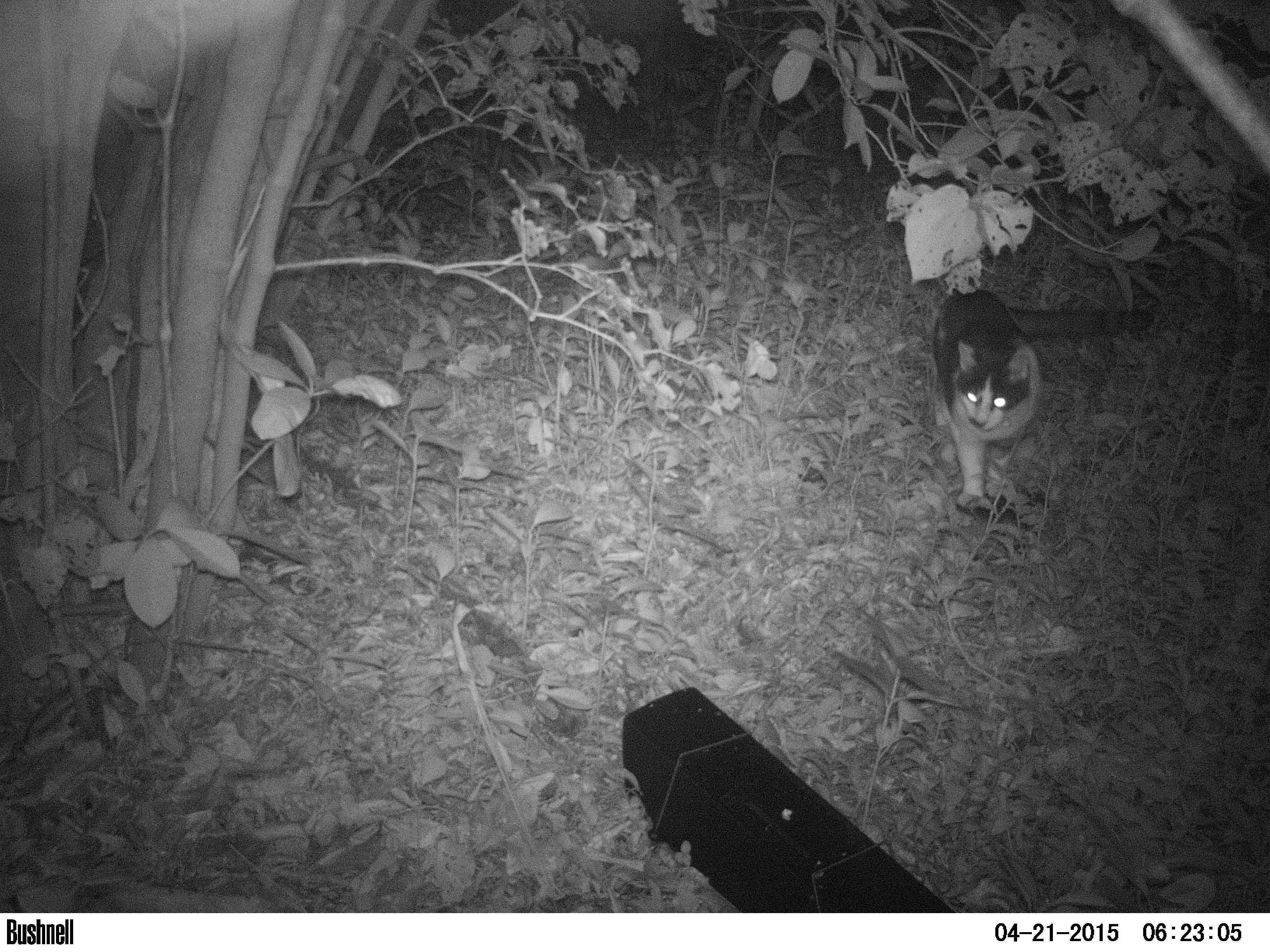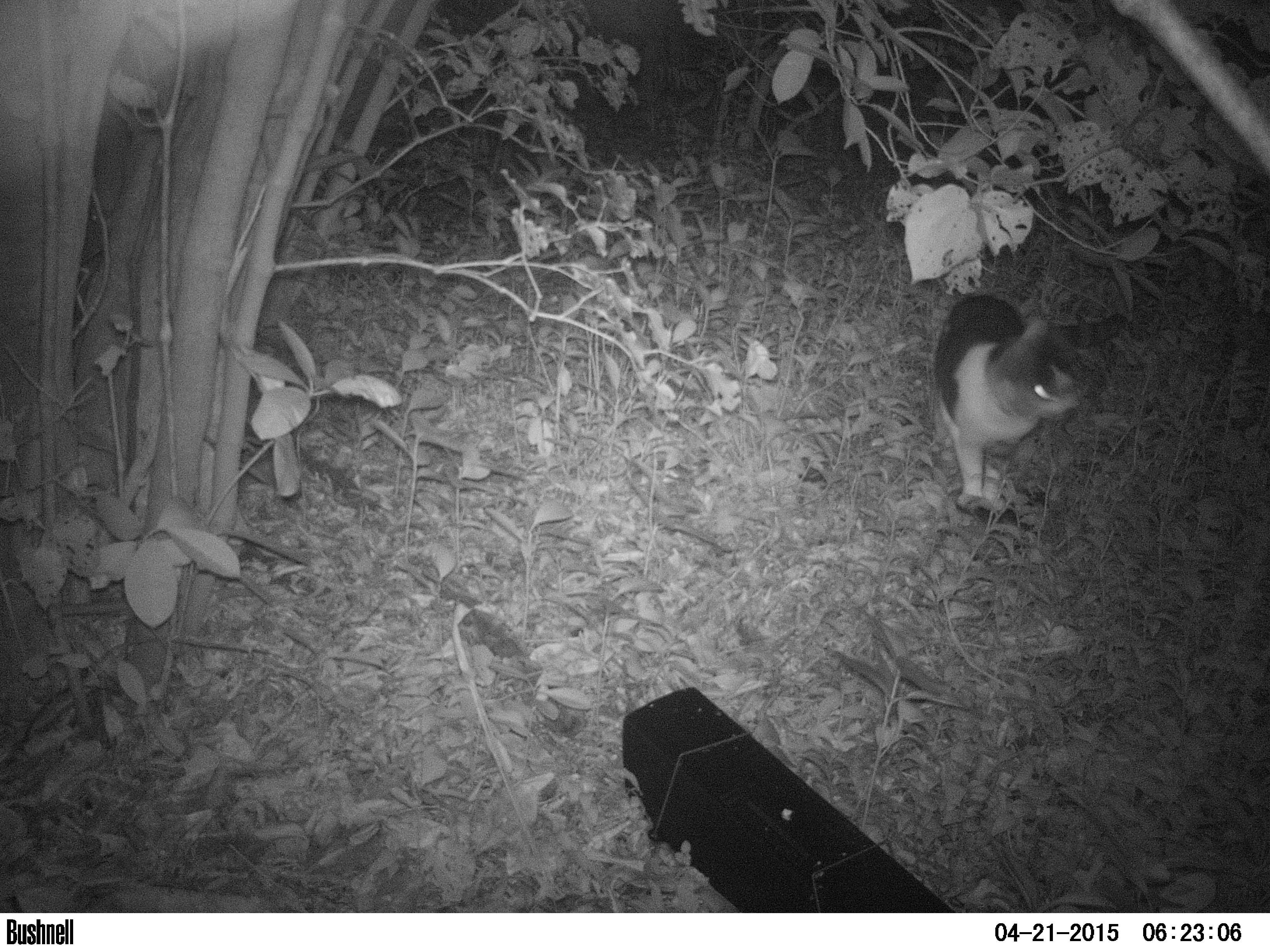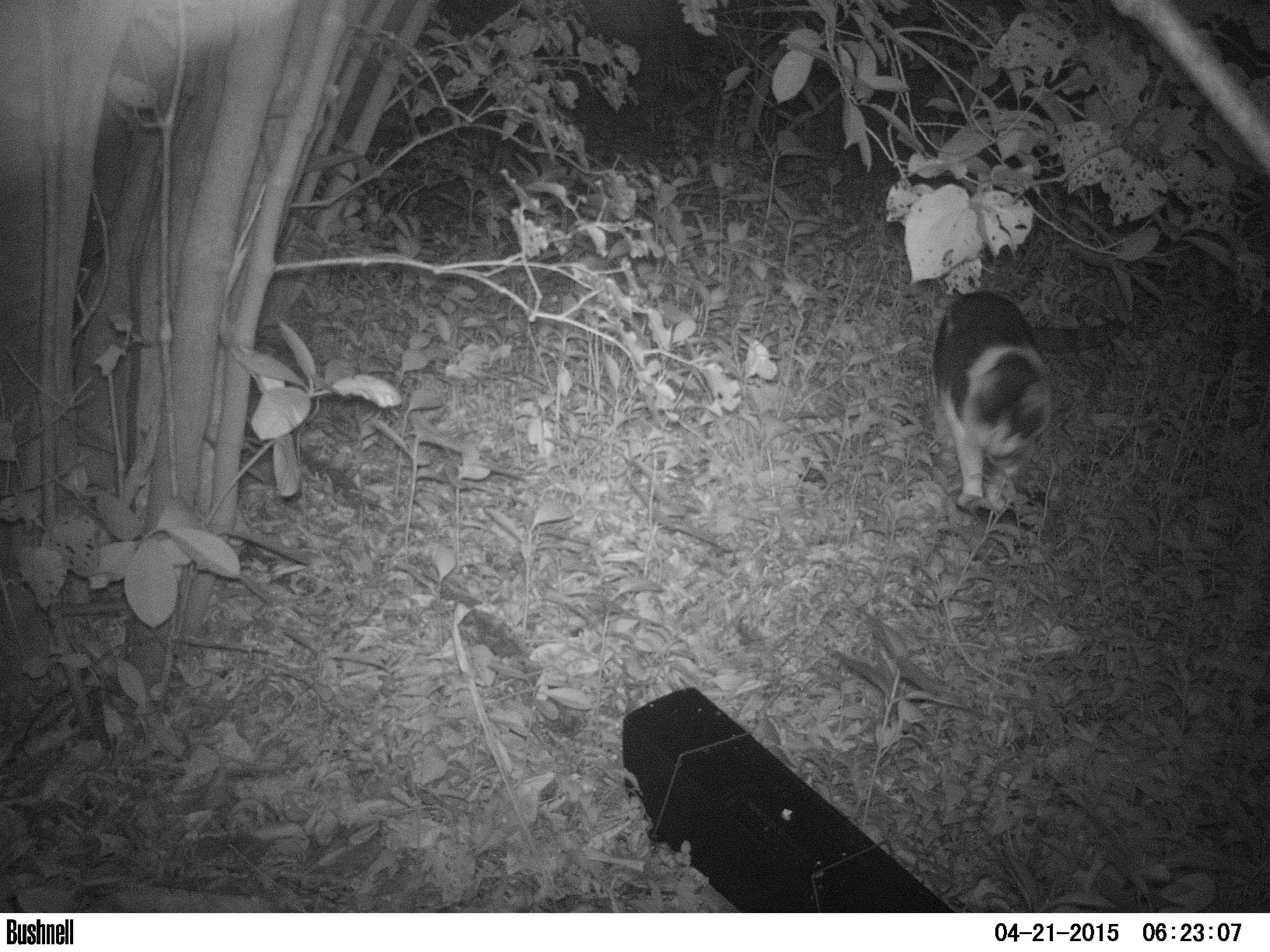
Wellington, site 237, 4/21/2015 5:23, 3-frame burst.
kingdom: Animalia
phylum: Chordata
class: Mammalia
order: Carnivora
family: Felidae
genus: Felis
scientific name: Felis catus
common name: cat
Cat (Felis catus).